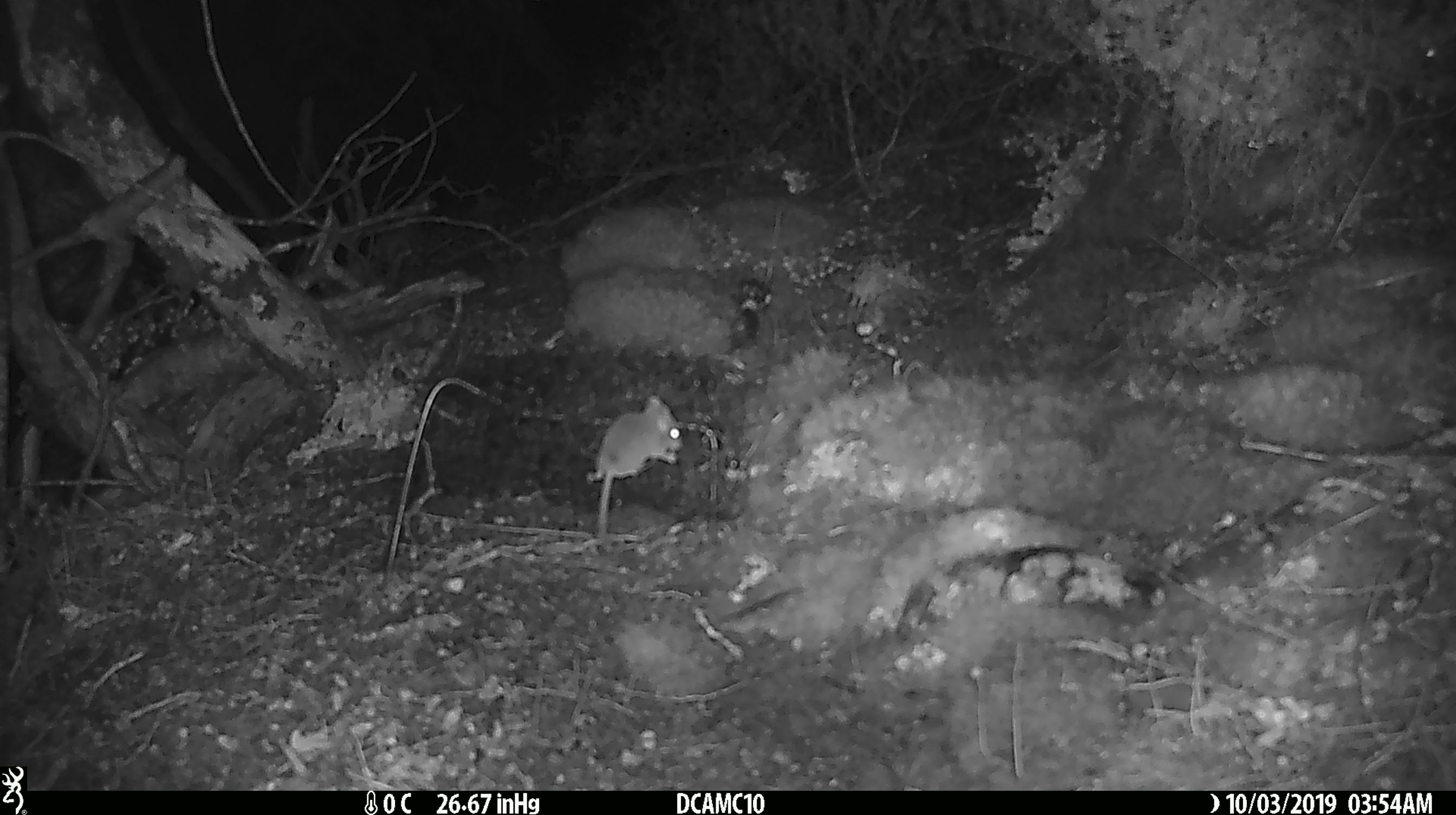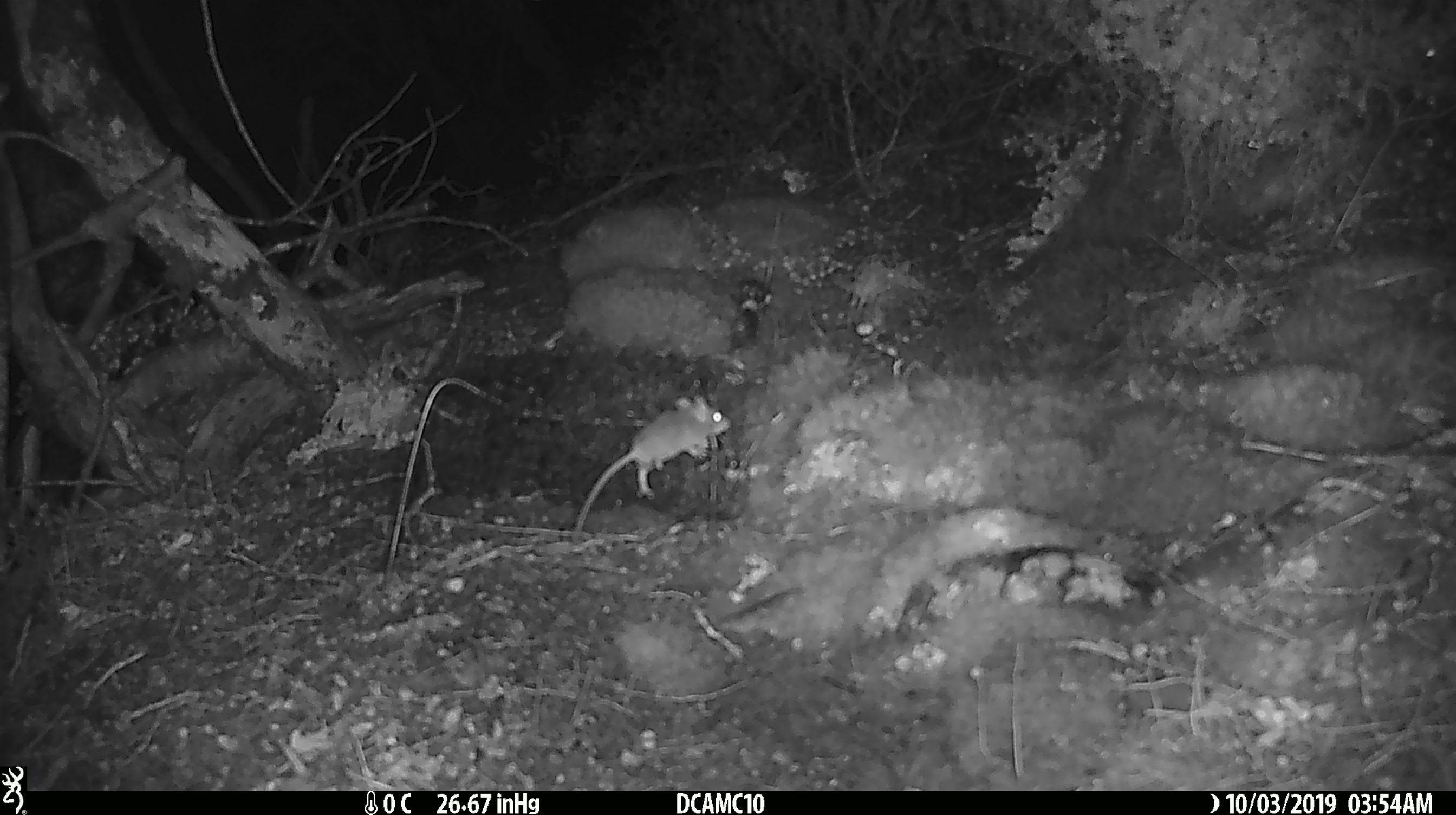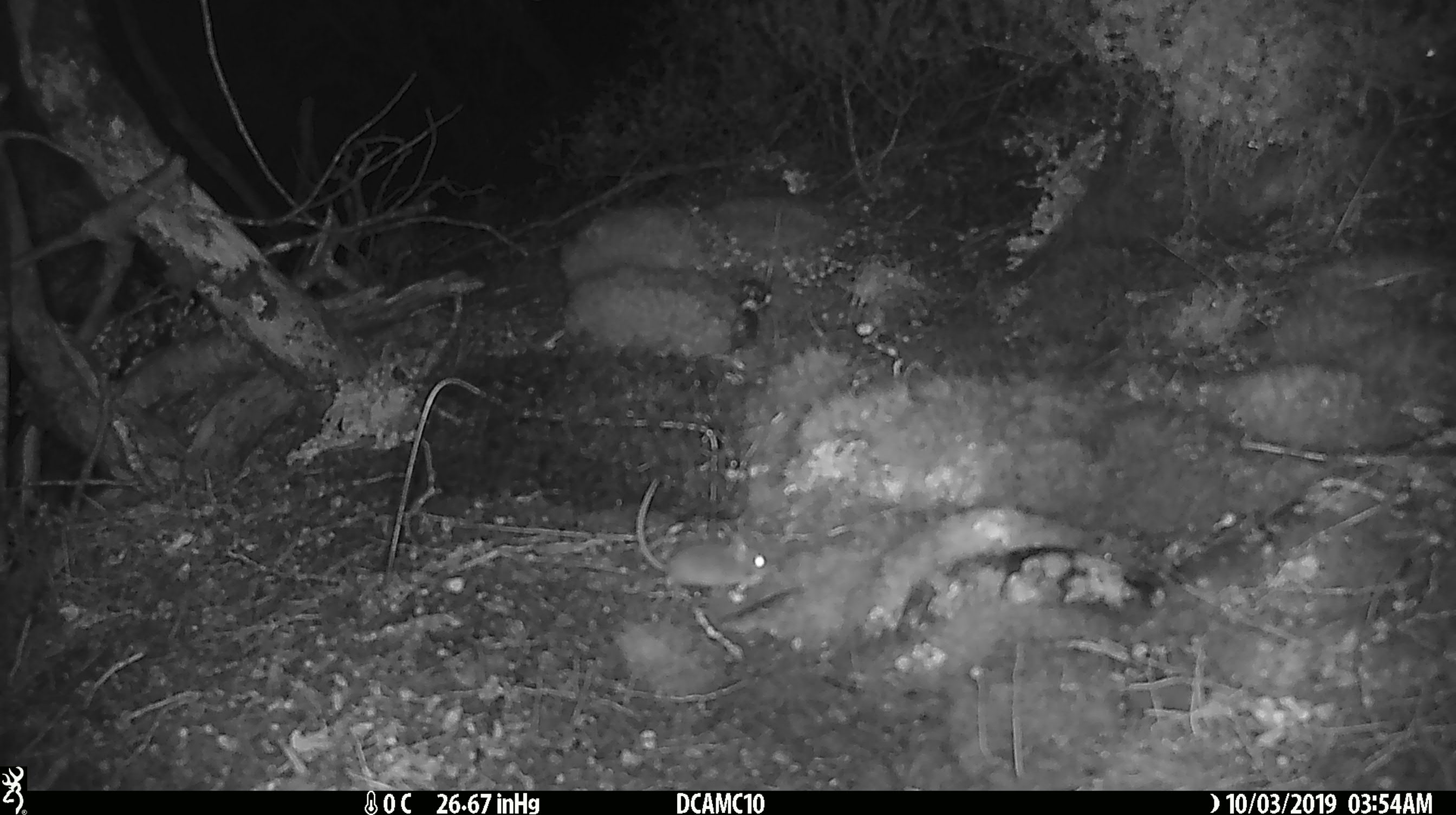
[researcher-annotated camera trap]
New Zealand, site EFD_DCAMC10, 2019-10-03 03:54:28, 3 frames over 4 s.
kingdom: Animalia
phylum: Chordata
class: Mammalia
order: Rodentia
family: Muridae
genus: Mus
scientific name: Mus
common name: mouse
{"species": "mouse (Mus)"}